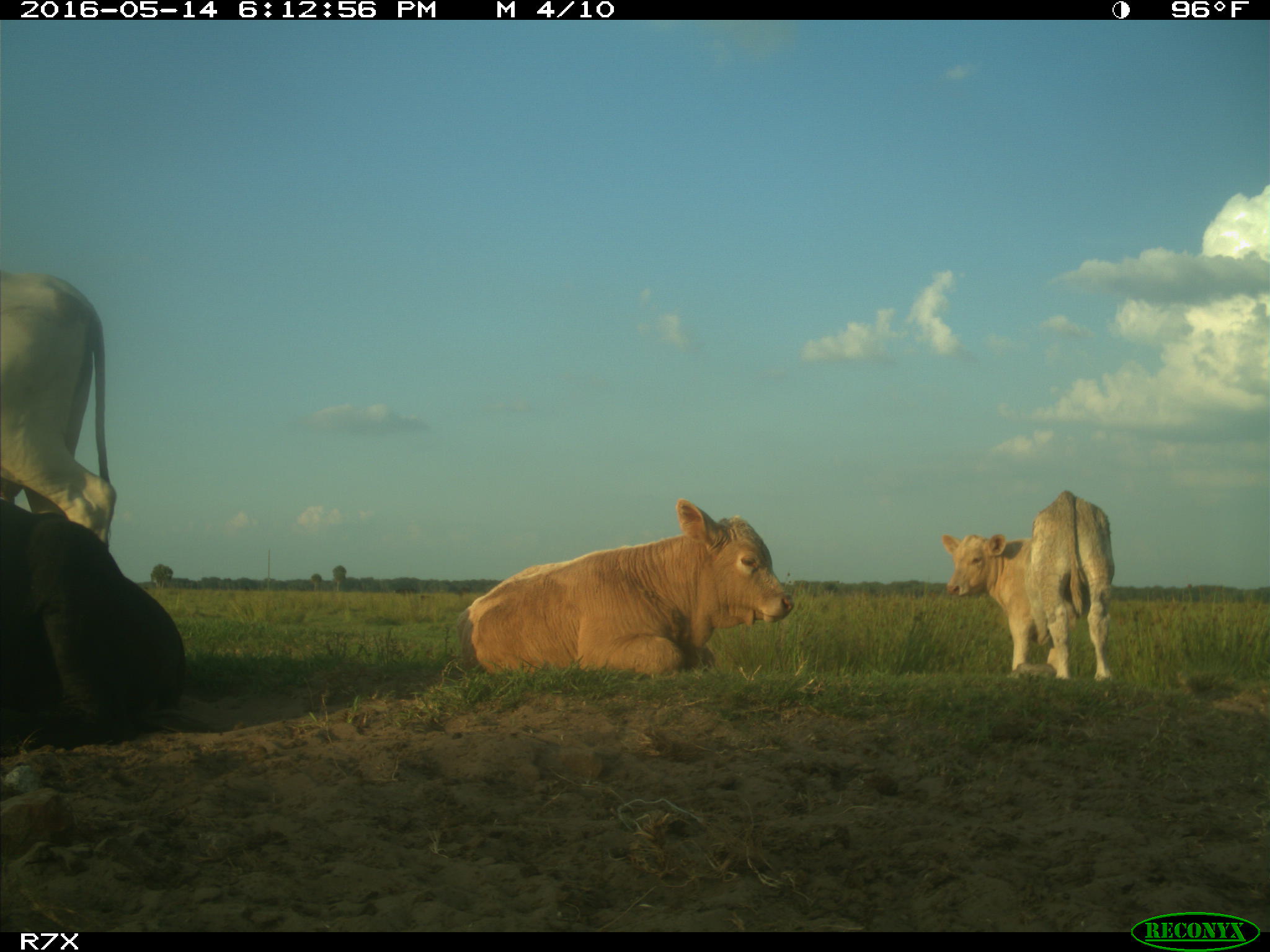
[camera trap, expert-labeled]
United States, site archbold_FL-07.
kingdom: Animalia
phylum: Chordata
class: Mammalia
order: Artiodactyla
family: Bovidae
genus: Bos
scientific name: Bos taurus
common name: domestic cow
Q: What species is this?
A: Bos taurus (domestic cow).